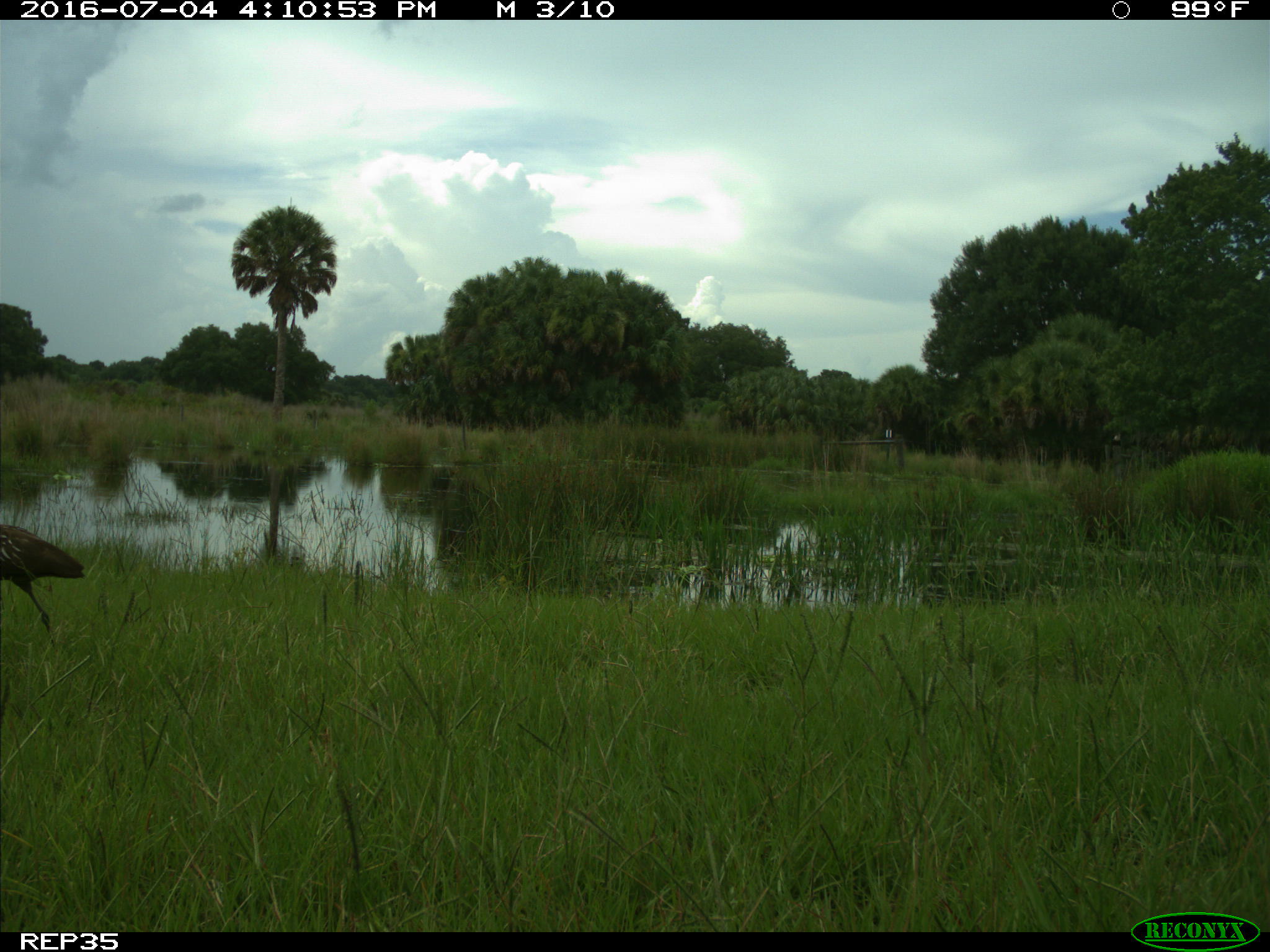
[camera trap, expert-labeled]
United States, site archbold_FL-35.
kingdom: Animalia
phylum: Chordata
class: Aves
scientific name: Aves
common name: birds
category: unidentified bird